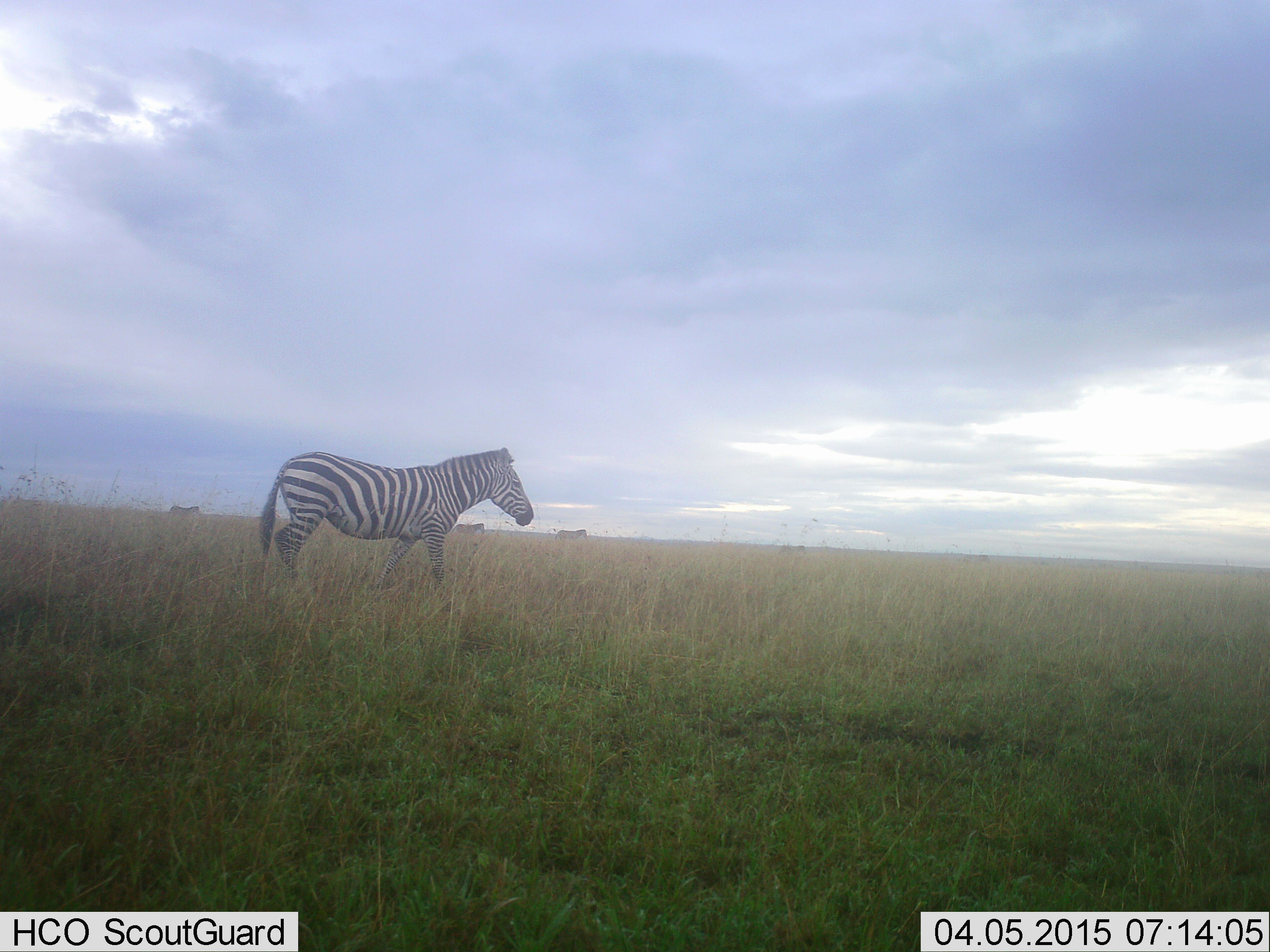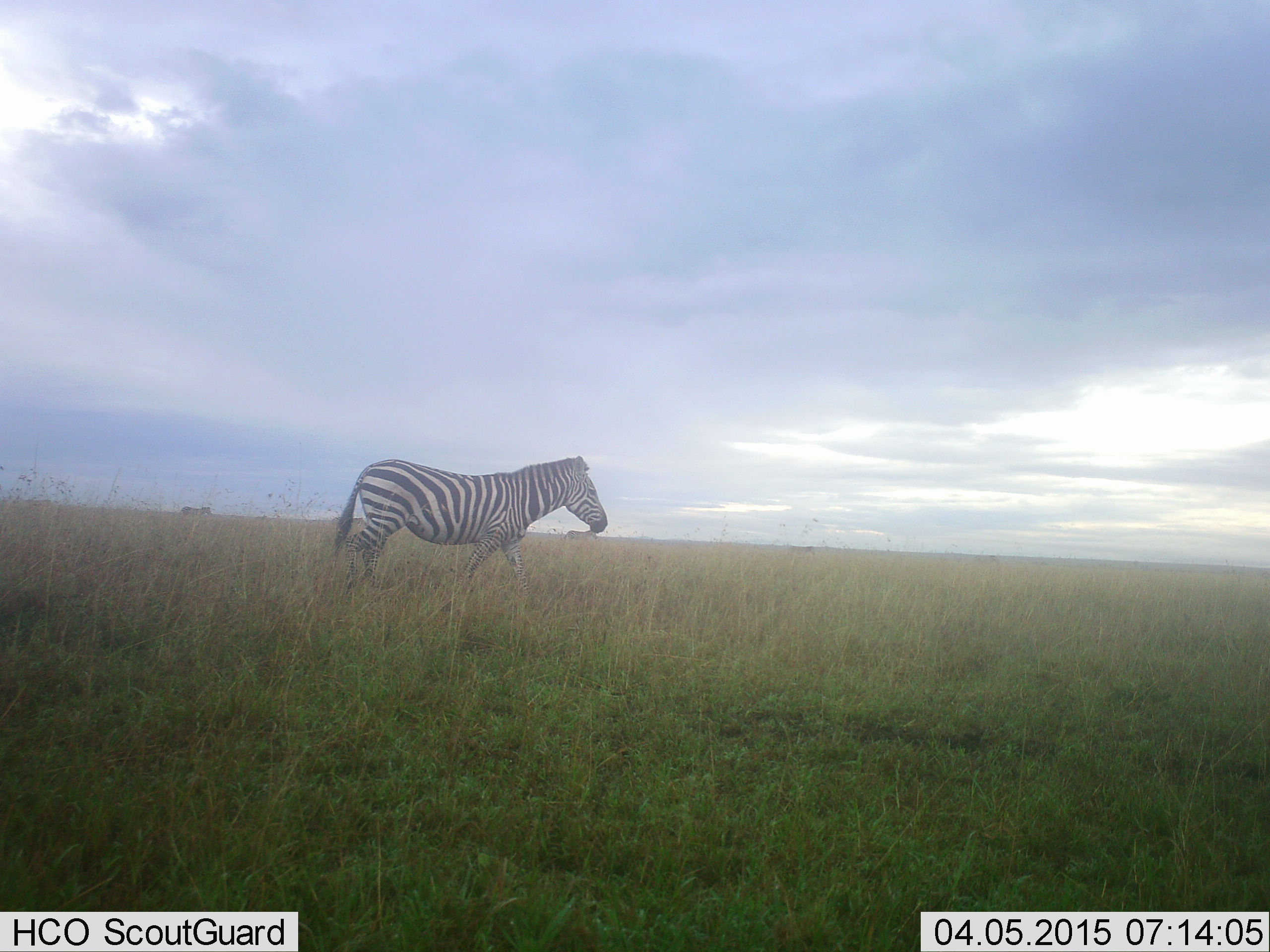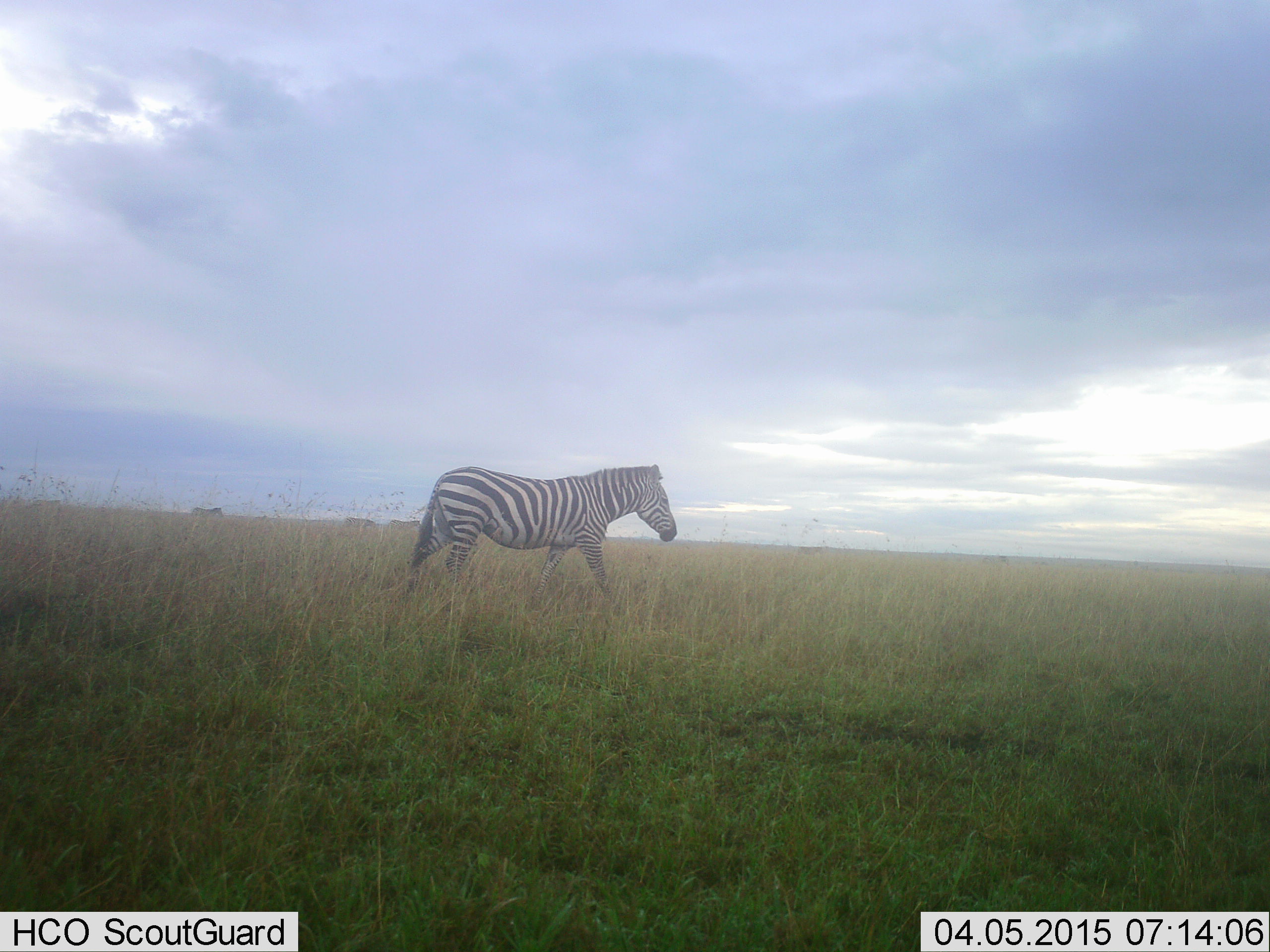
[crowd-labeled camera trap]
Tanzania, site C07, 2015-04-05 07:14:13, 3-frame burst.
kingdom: Animalia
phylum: Chordata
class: Mammalia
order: Perissodactyla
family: Equidae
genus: Equus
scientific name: Equus quagga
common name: plains zebra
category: zebra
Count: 3.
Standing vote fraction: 0%.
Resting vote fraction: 0%.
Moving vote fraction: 100%.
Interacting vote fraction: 0%.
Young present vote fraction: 0%.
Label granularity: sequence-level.